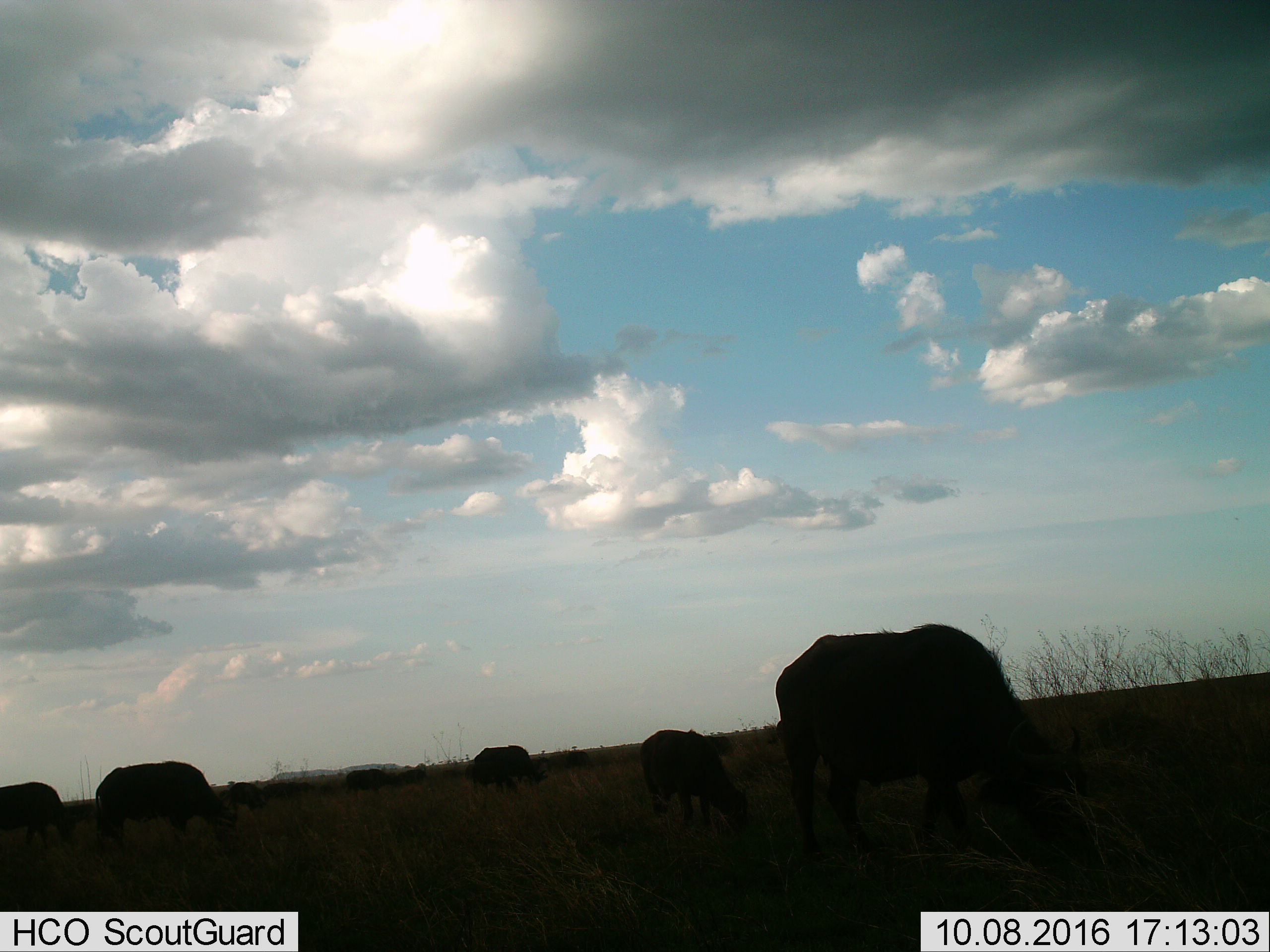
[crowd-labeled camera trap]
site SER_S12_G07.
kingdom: Animalia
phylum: Chordata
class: Mammalia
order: Artiodactyla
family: Bovidae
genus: Syncerus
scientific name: Syncerus caffer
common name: african buffalo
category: buffalo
Buffalo (african buffalo) (Syncerus caffer), count 8. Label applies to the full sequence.